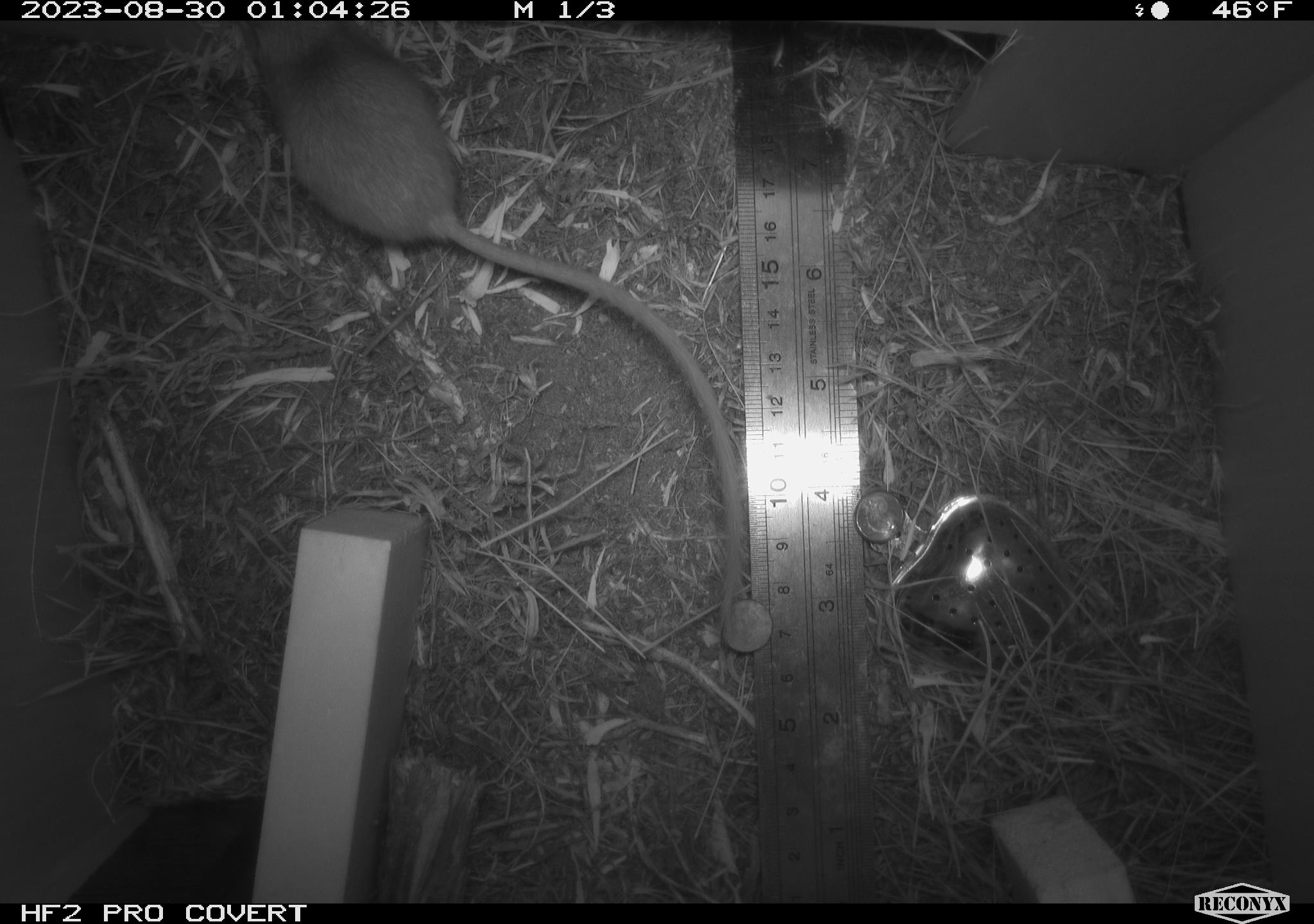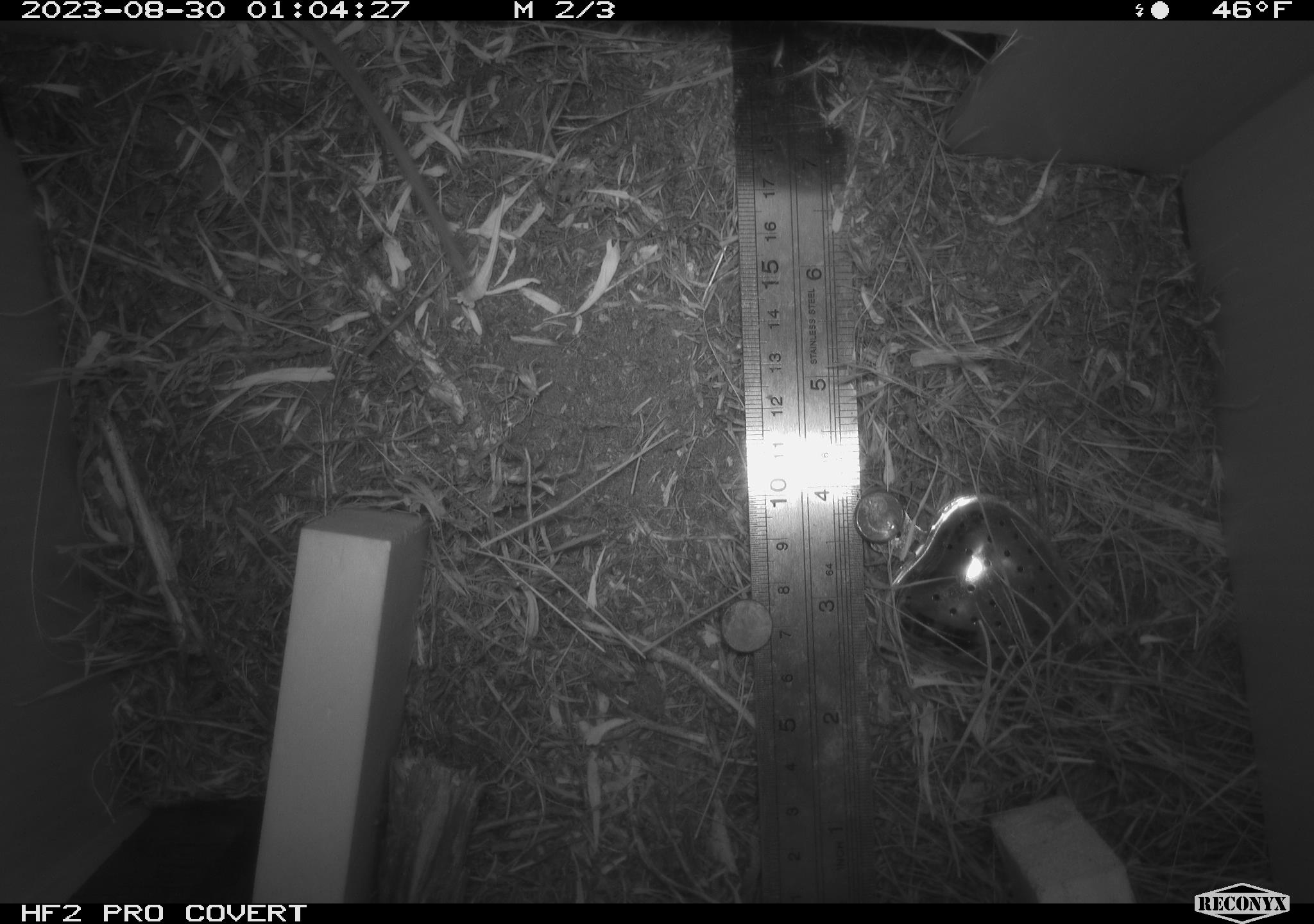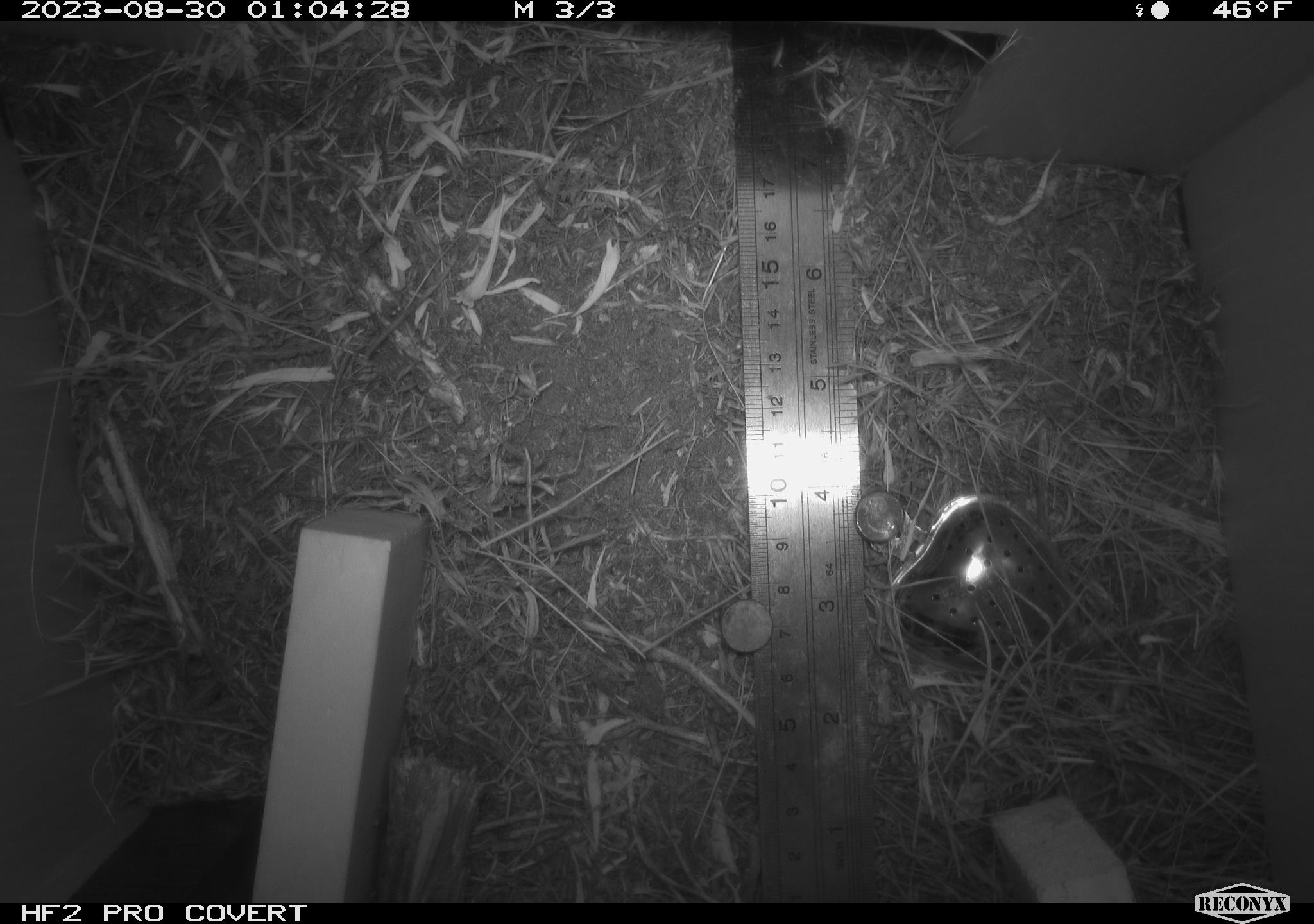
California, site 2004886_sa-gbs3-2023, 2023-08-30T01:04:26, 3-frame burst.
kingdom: Animalia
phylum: Chordata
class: Mammalia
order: Rodentia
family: Heteromyidae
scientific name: Heteromyidae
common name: kangaroo rats and pocket mice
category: heteromyidae family